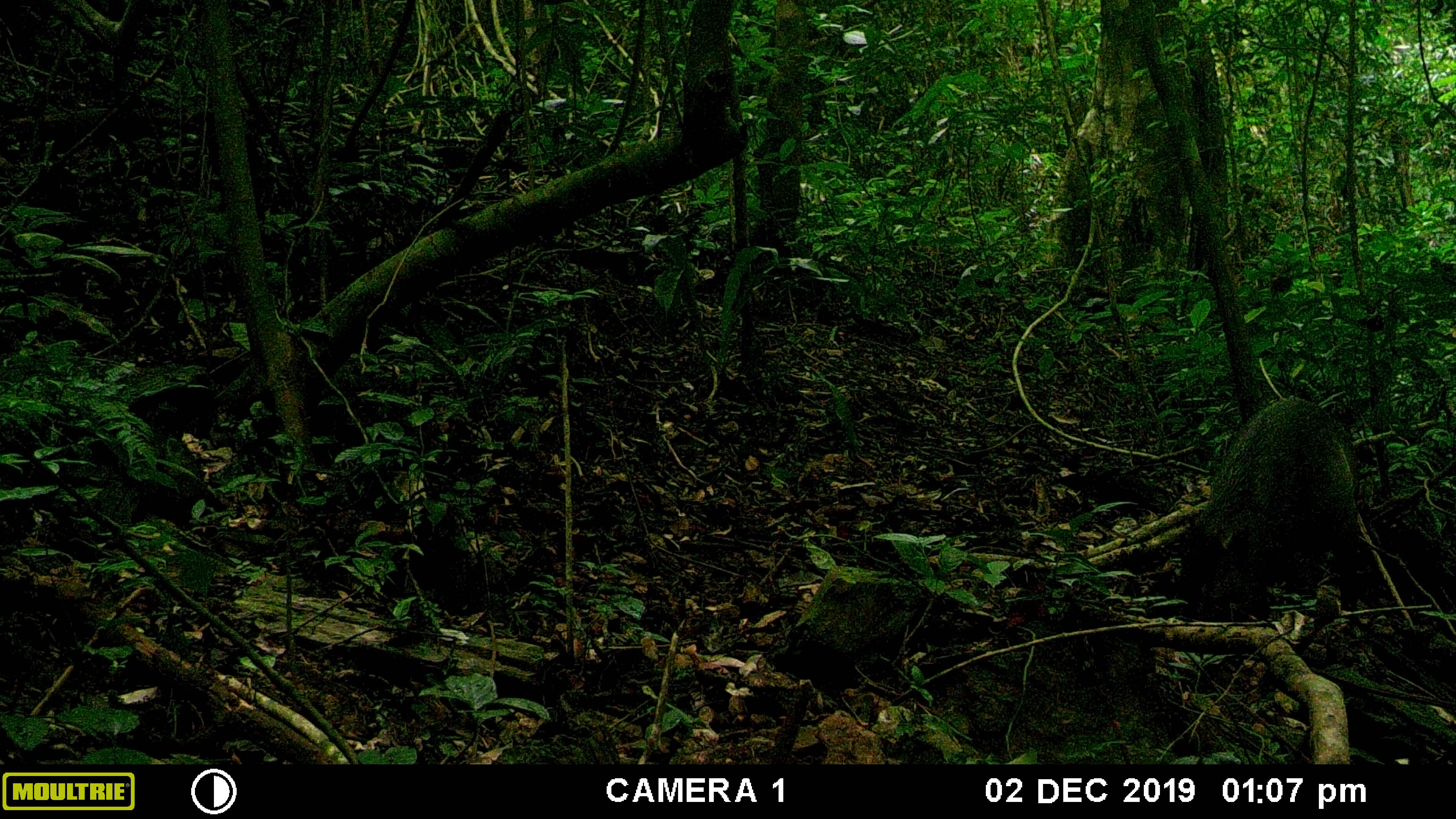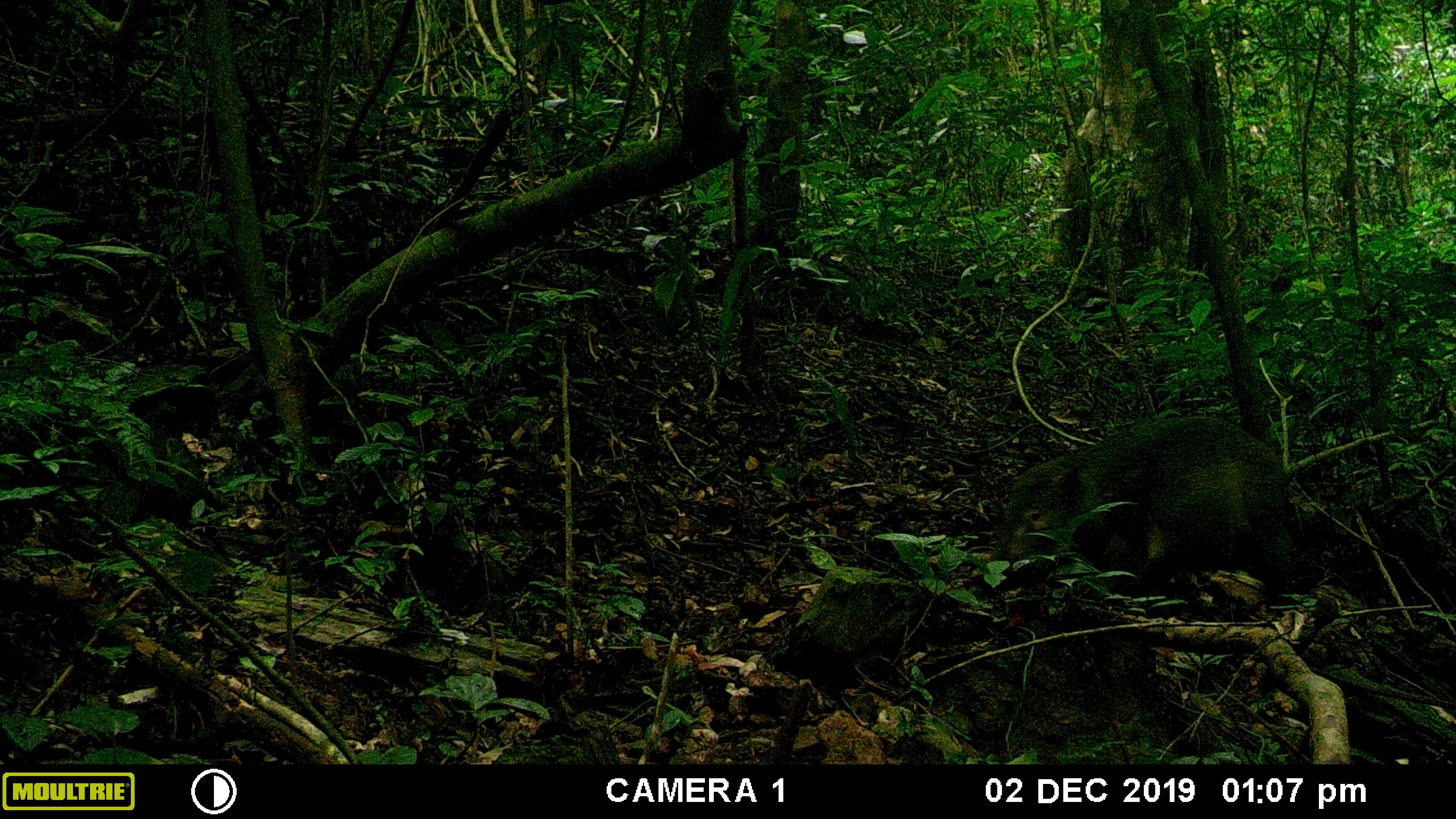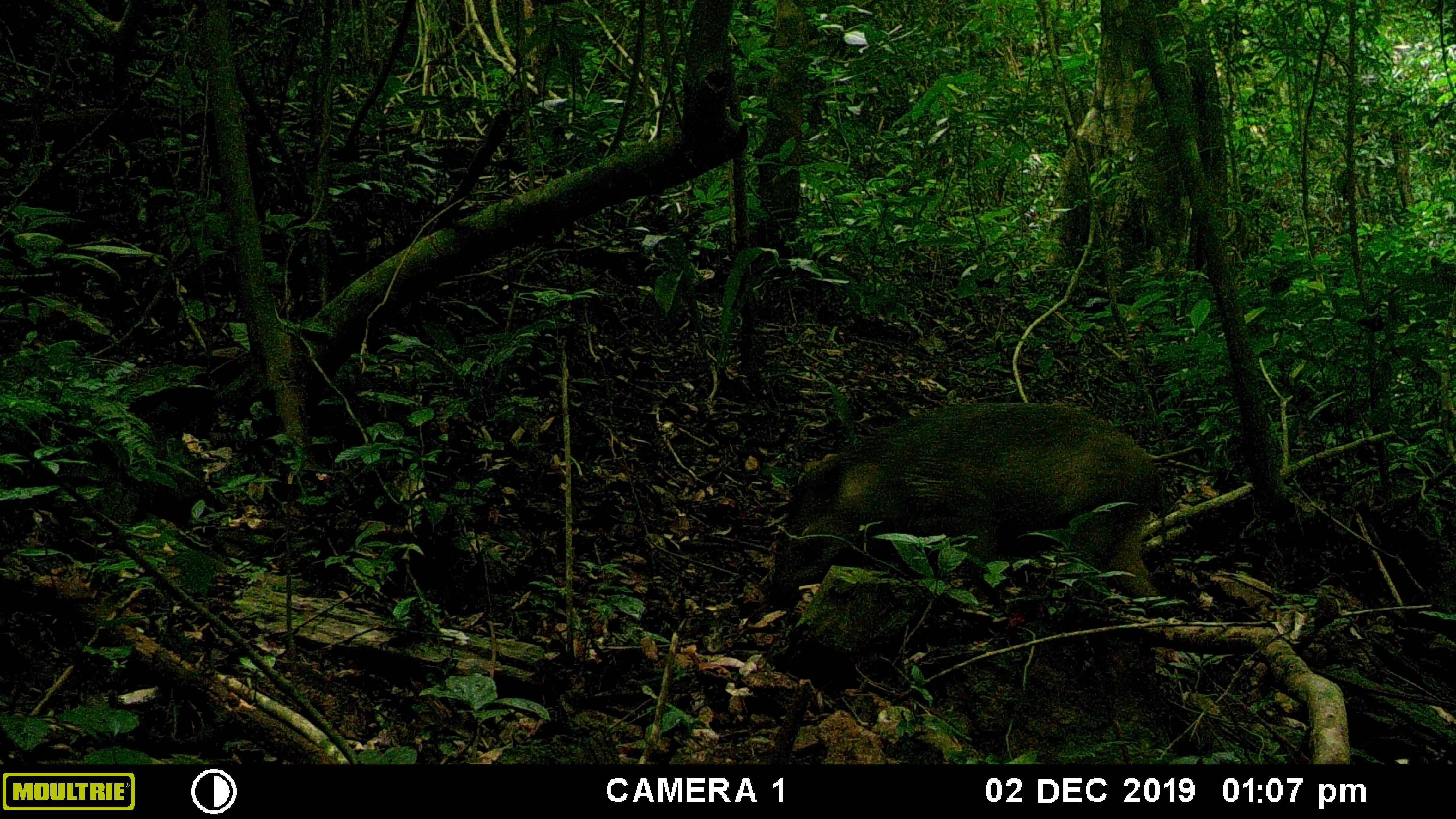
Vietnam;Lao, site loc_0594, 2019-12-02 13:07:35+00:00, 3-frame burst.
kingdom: Animalia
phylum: Chordata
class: Mammalia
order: Artiodactyla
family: Suidae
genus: Sus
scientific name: Sus scrofa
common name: eurasian wild pig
Eurasian wild pig (Sus scrofa). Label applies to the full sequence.